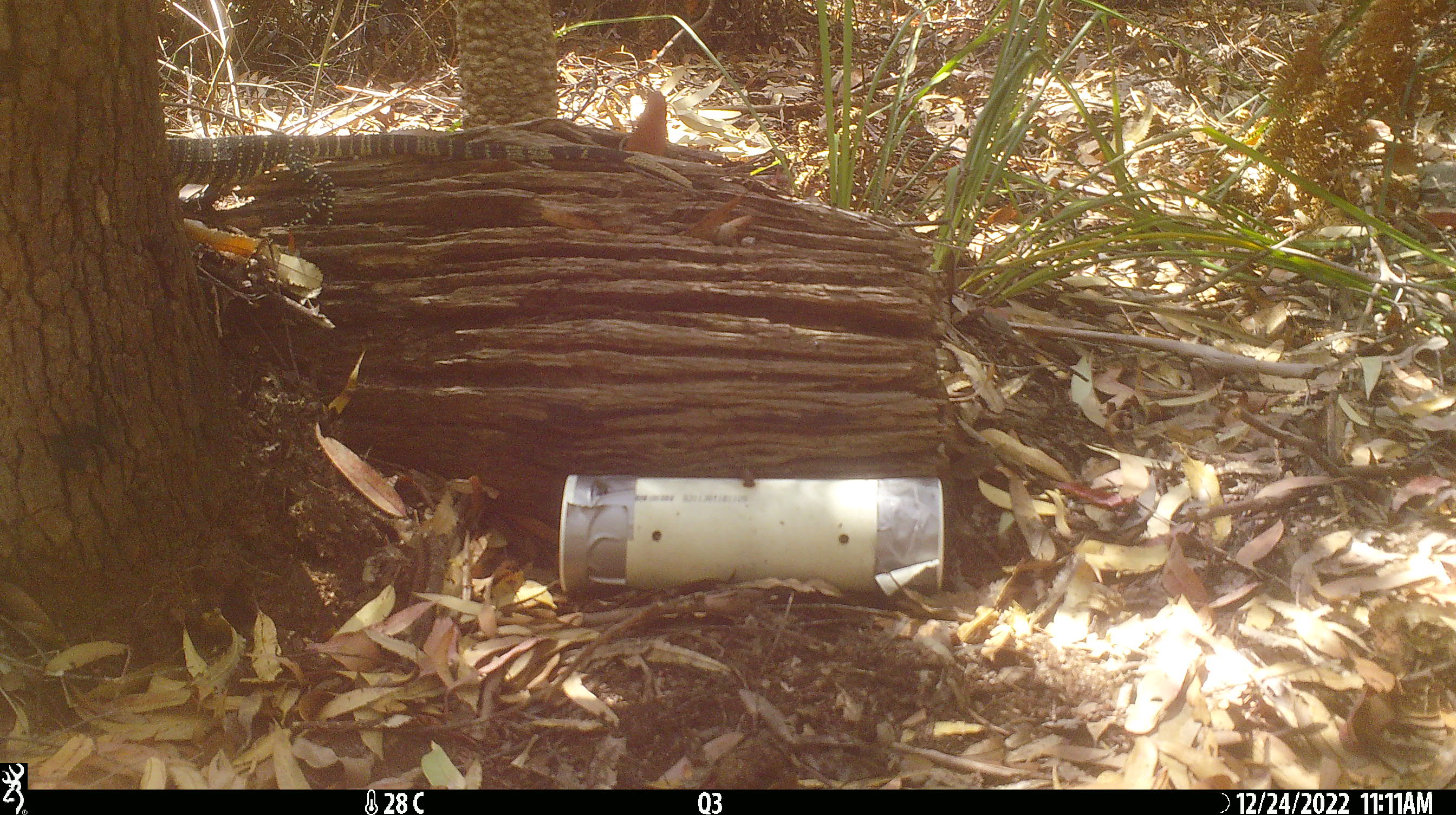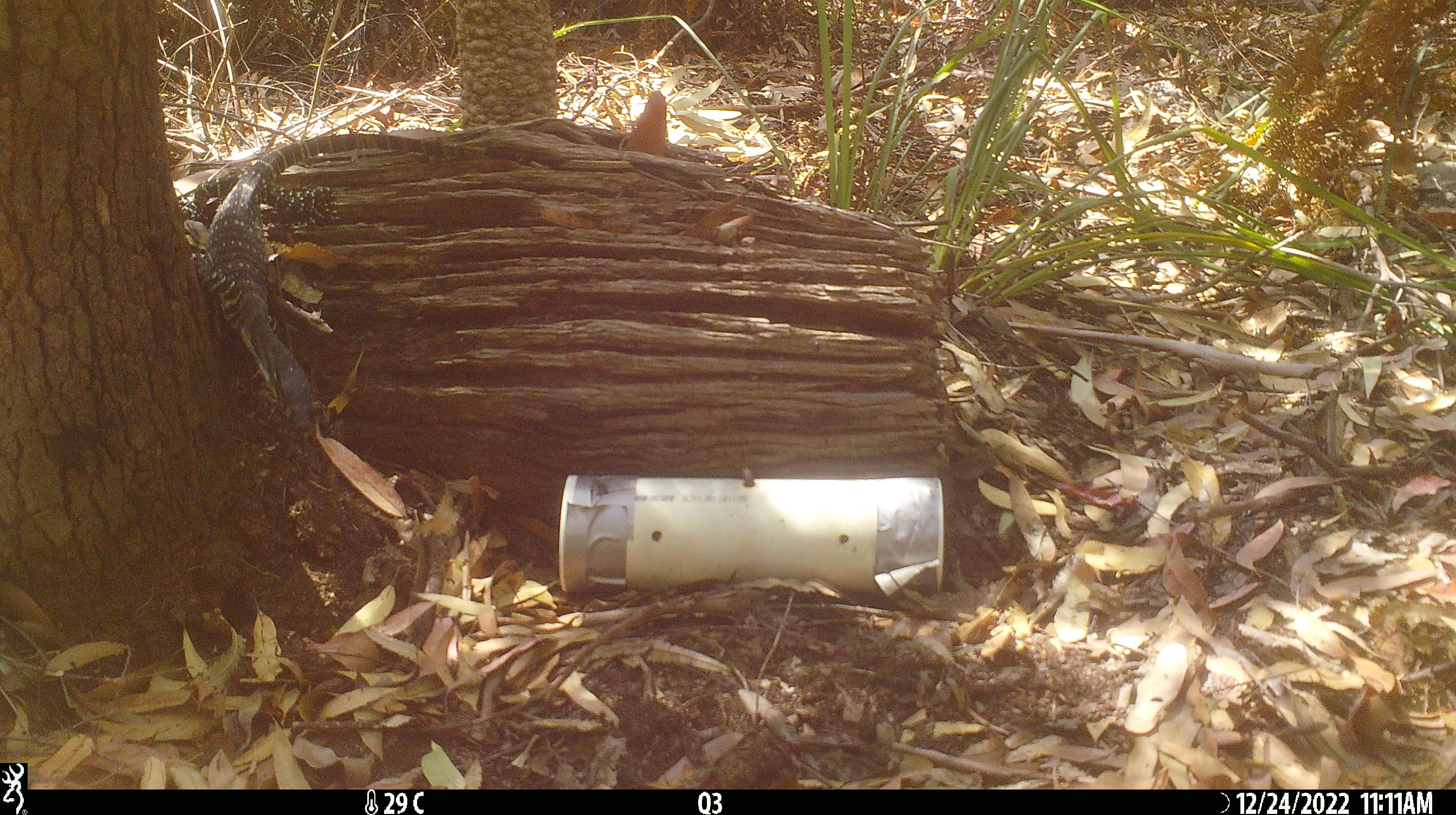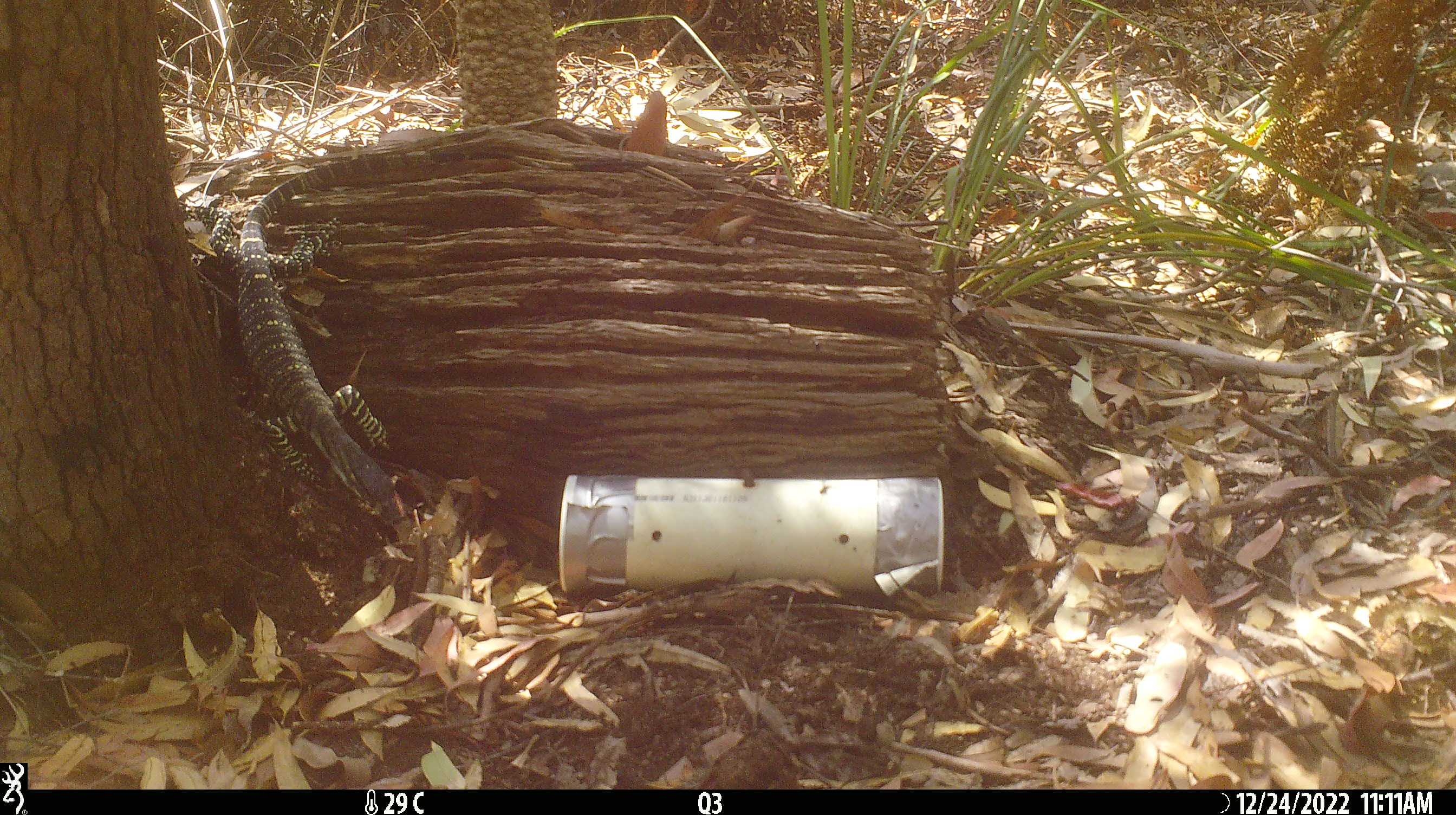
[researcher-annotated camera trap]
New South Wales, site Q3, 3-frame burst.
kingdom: Animalia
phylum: Chordata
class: Reptilia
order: Squamata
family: Varanidae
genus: Varanus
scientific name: Varanus varius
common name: lace monitor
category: goanna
Goanna (lace monitor) (Varanus varius).